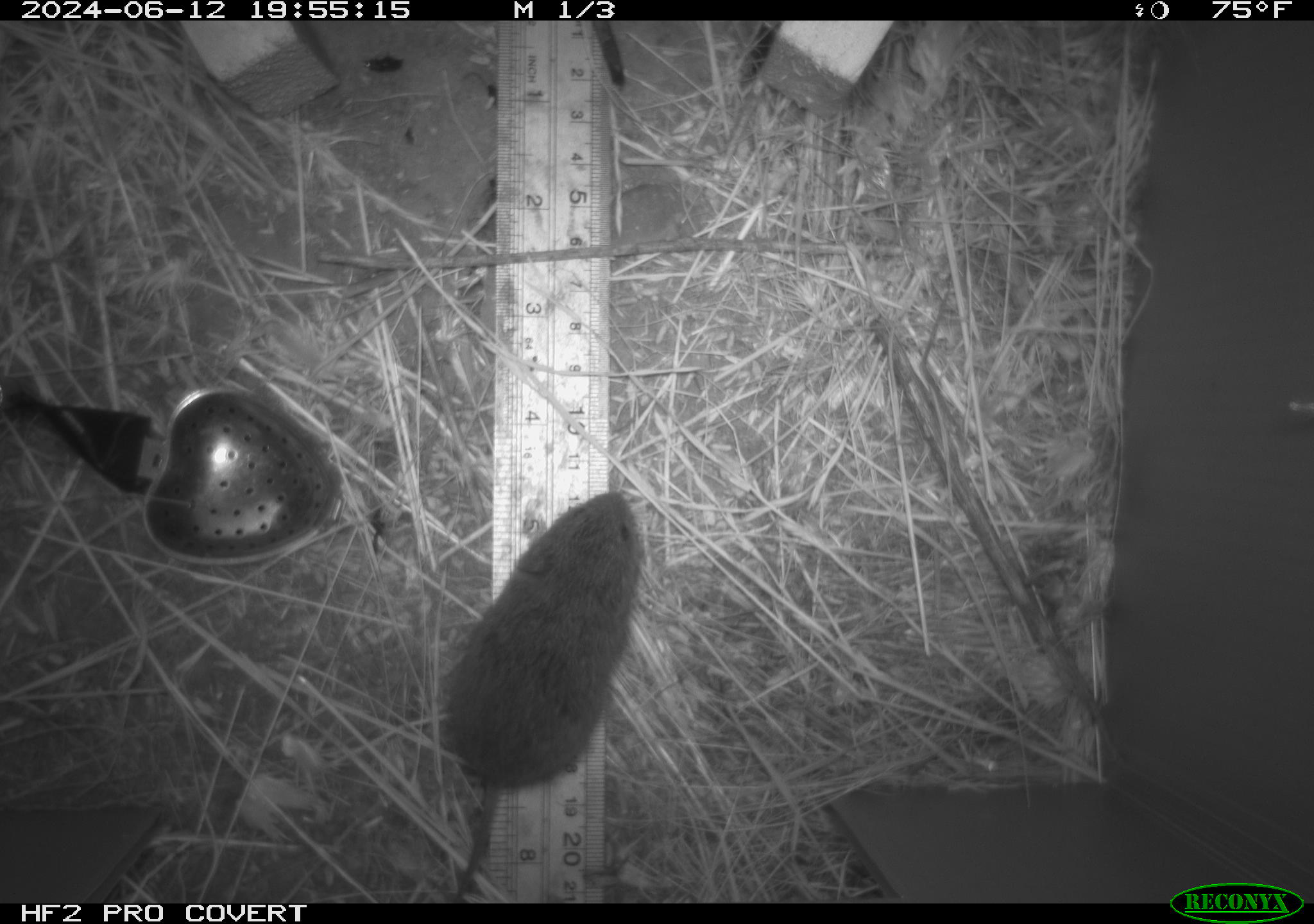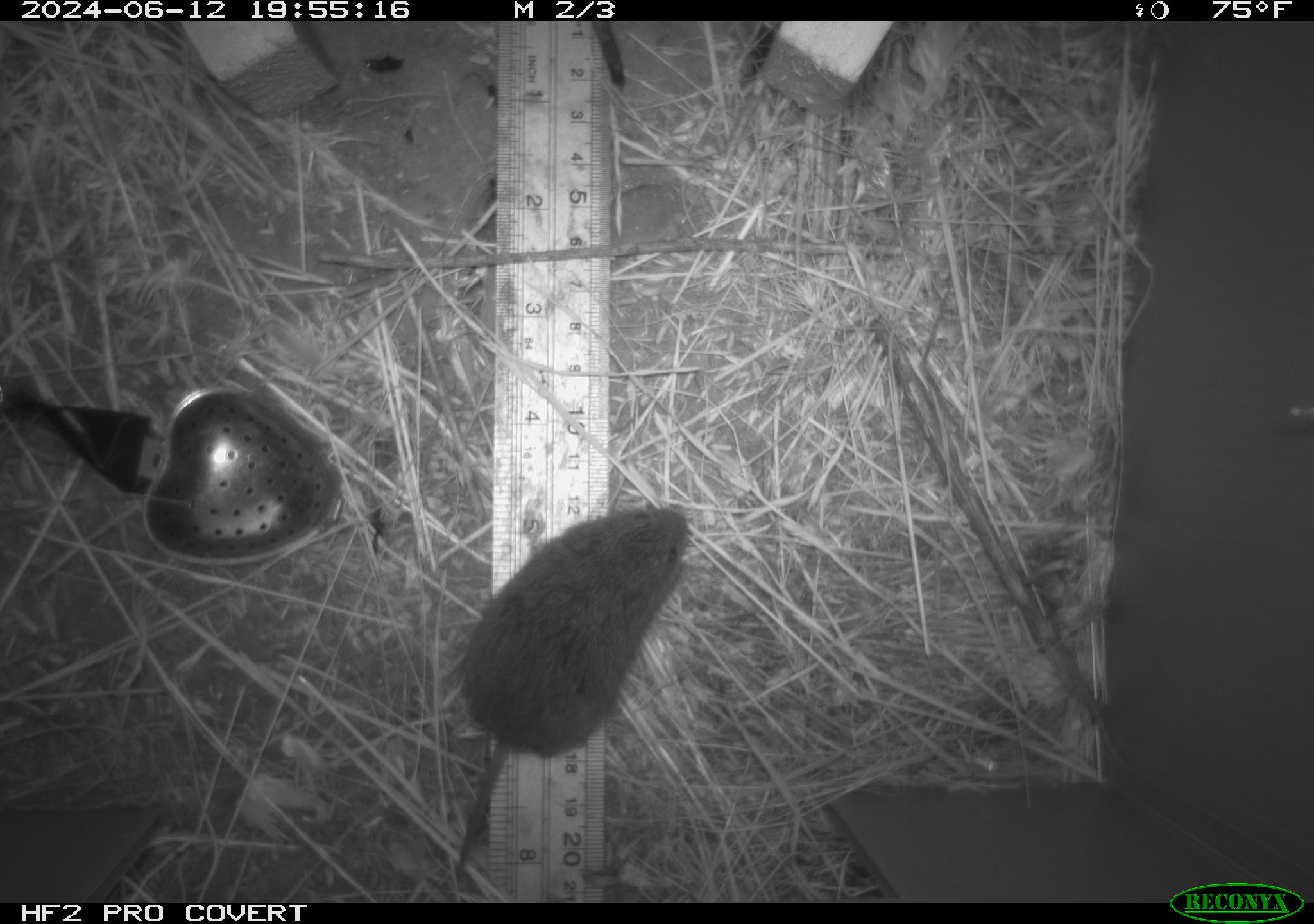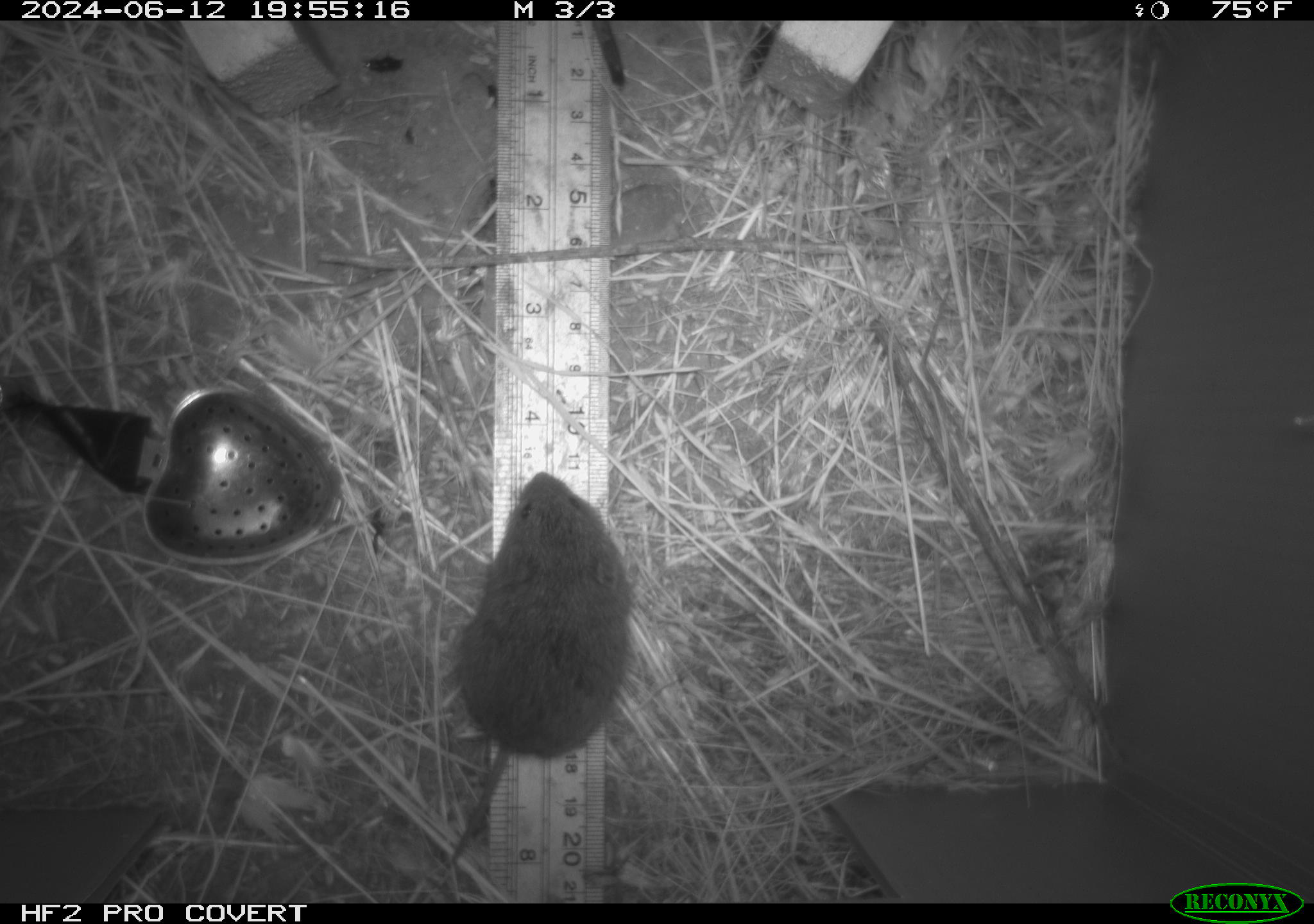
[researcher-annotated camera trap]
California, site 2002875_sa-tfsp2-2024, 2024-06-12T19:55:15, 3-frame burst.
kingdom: Animalia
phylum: Chordata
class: Mammalia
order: Rodentia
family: Cricetidae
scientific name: Arvicolinae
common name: voles, lemmings, and muskrats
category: arvicolinae subfamily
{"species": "arvicolinae subfamily (voles, lemmings, and muskrats) (Arvicolinae)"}